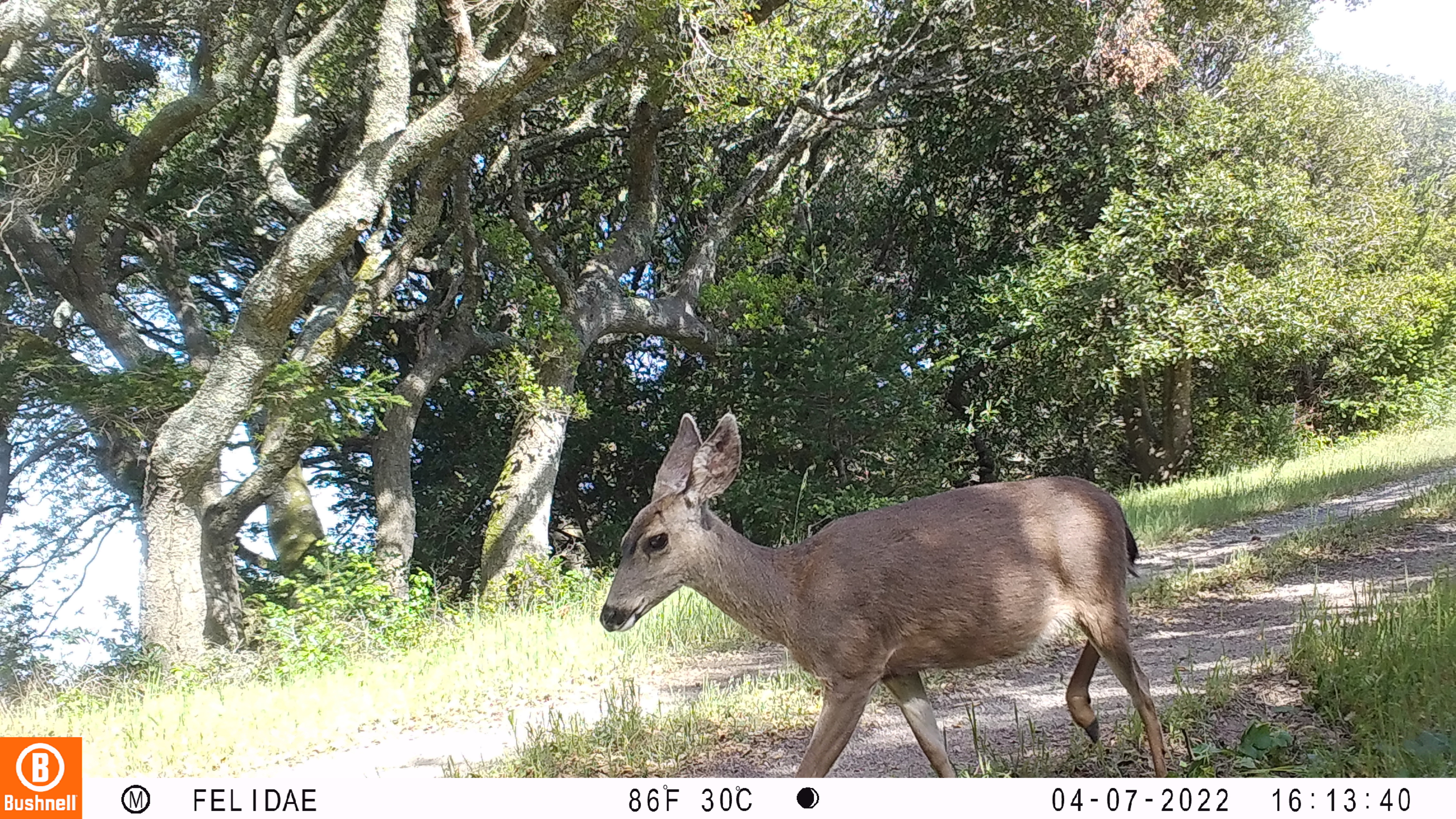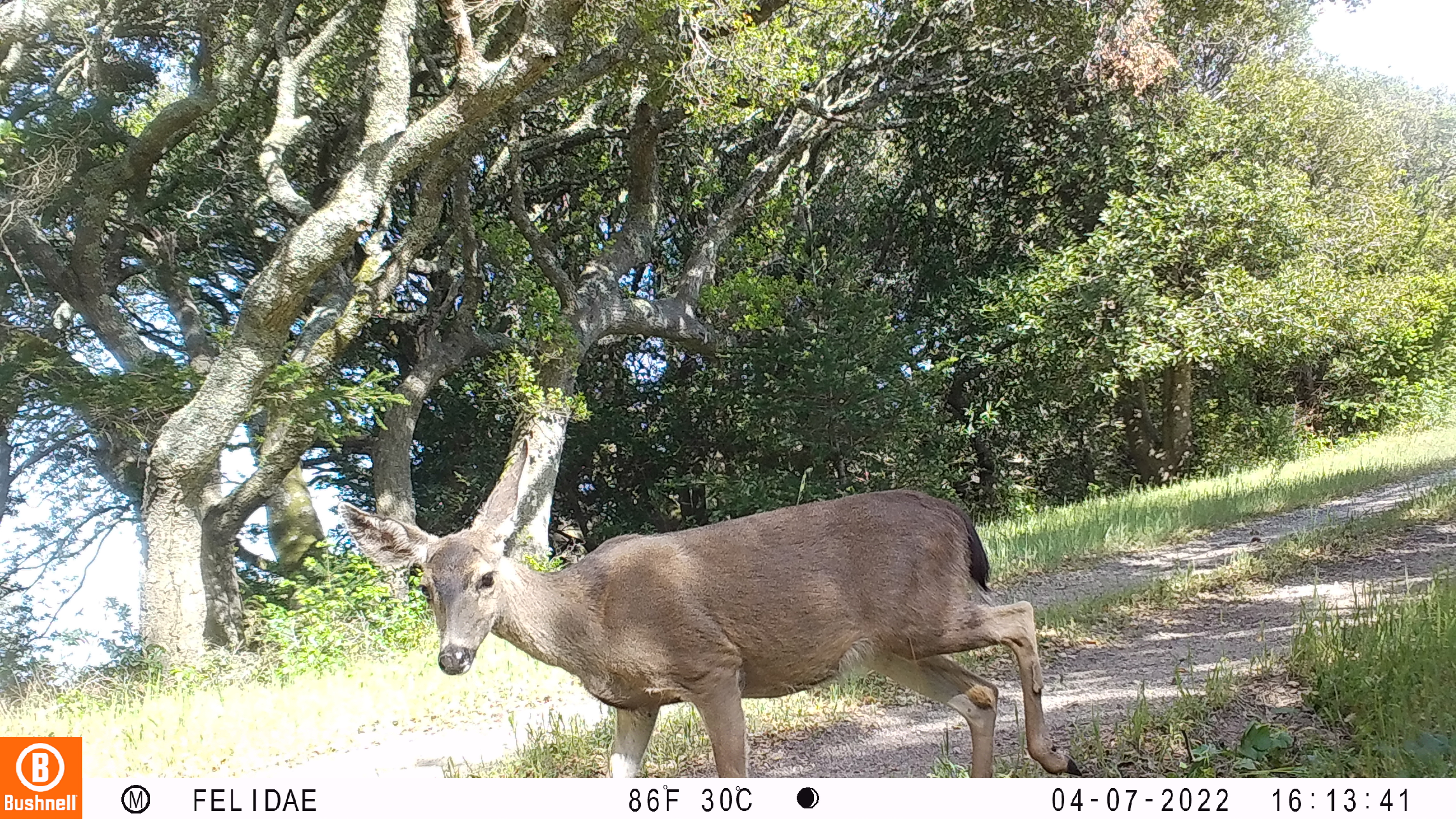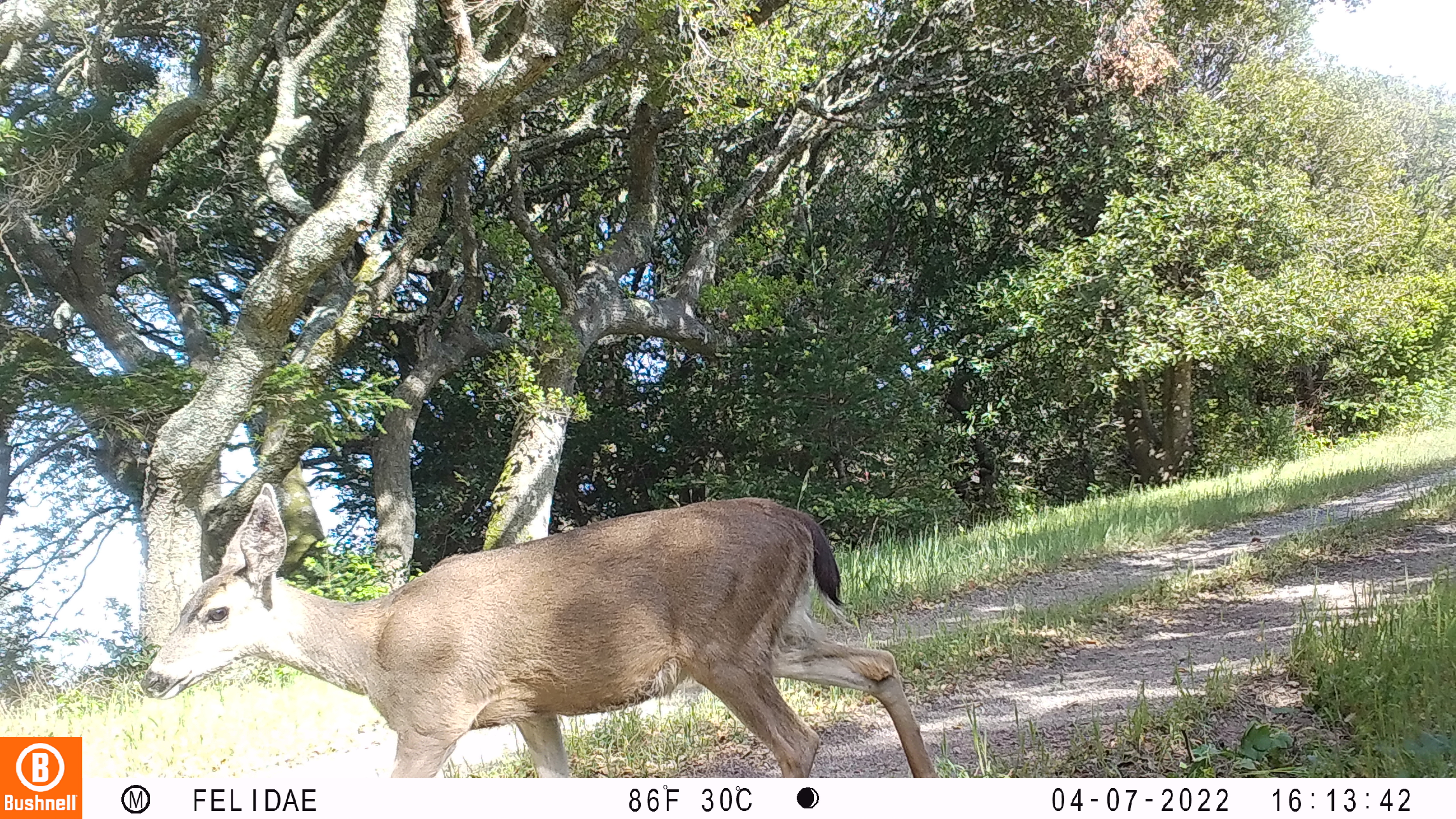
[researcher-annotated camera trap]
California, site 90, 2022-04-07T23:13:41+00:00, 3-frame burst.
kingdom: Animalia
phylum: Chordata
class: Mammalia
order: Artiodactyla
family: Cervidae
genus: Odocoileus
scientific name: Odocoileus hemionus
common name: mule deer